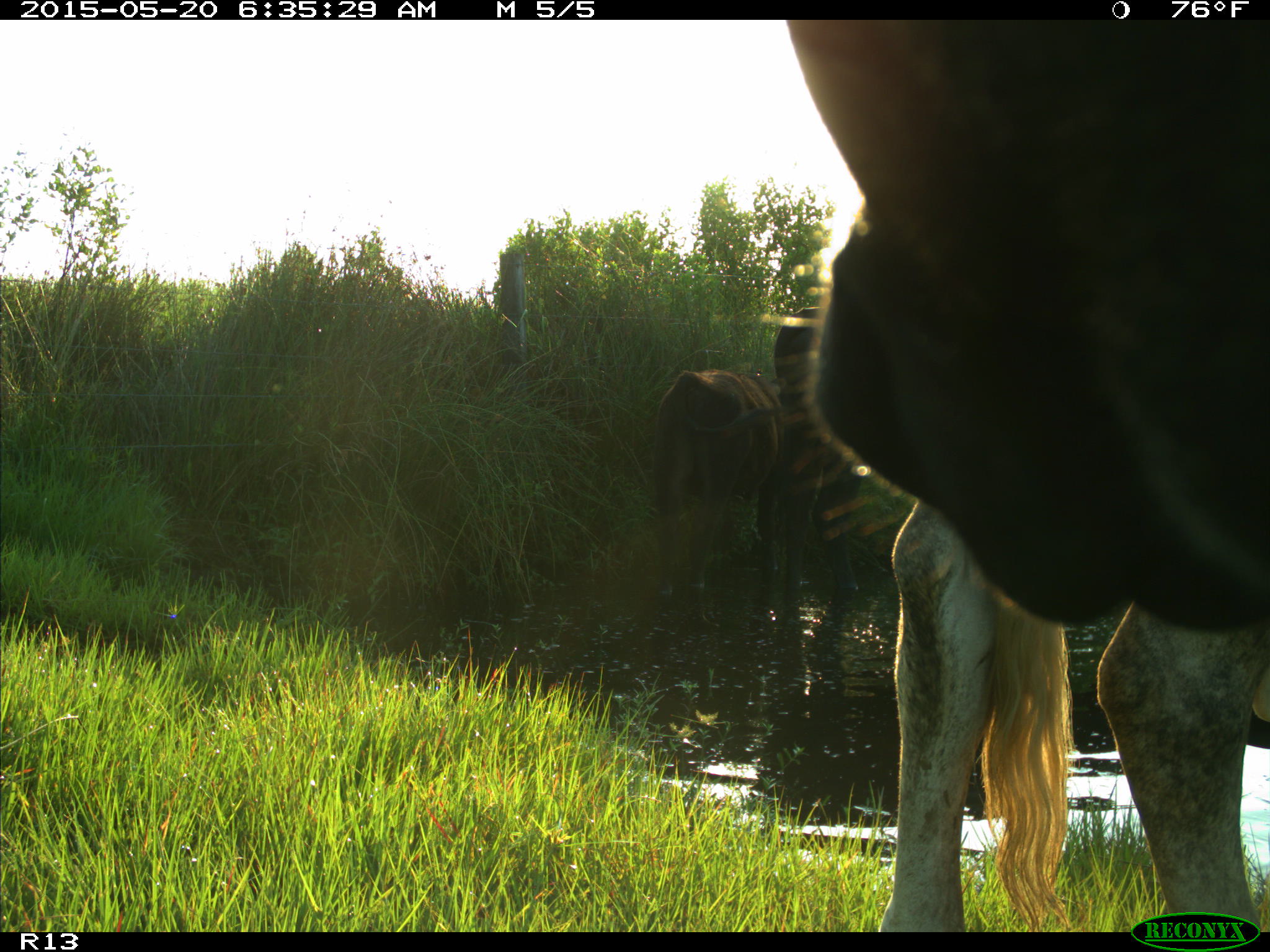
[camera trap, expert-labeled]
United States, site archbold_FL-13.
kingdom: Animalia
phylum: Chordata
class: Mammalia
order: Artiodactyla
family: Bovidae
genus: Bos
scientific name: Bos taurus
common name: domestic cow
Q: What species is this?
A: Bos taurus (domestic cow).